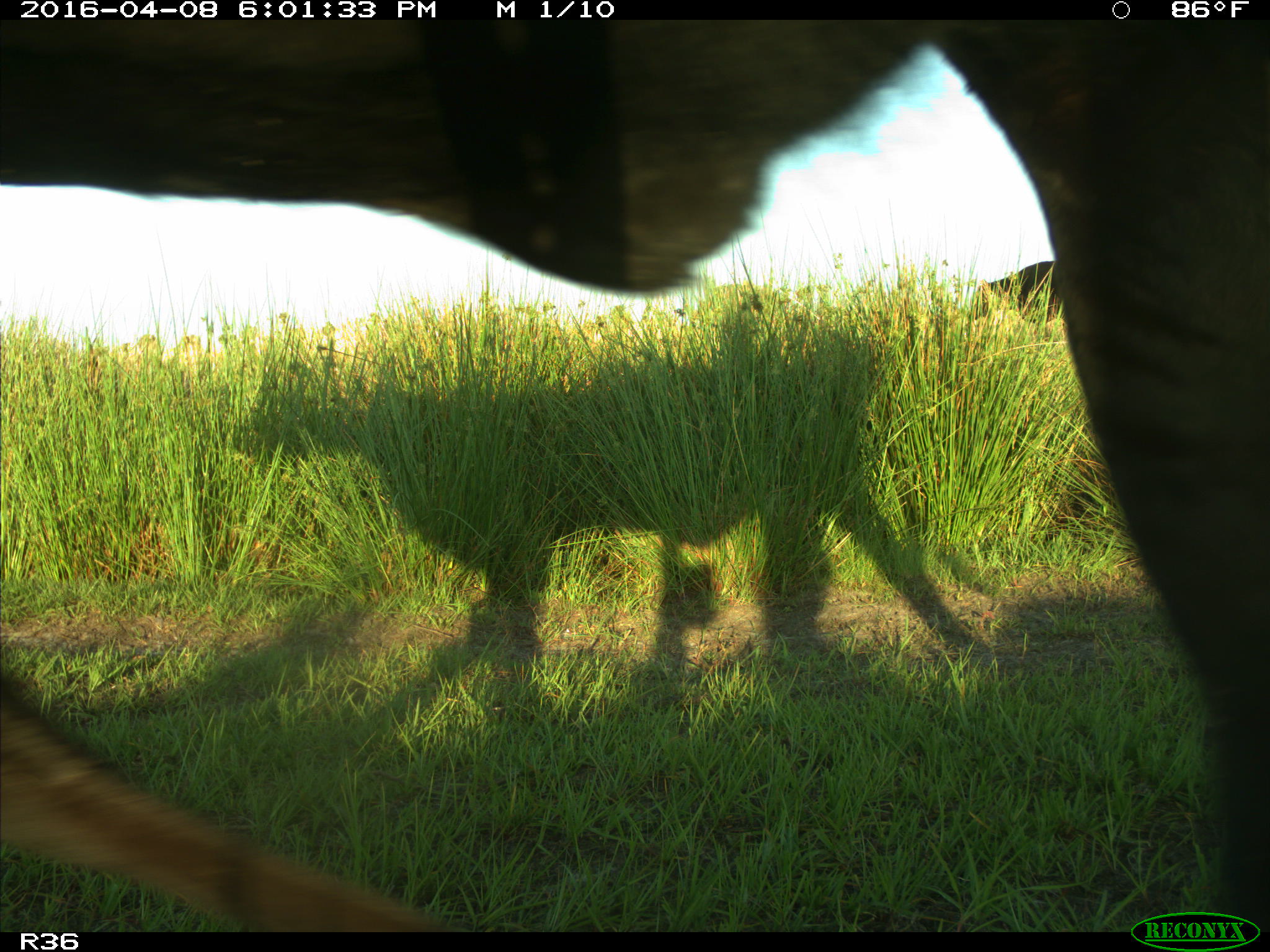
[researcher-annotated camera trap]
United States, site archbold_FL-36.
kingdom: Animalia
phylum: Chordata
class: Mammalia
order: Artiodactyla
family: Bovidae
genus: Bos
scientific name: Bos taurus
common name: domestic cow